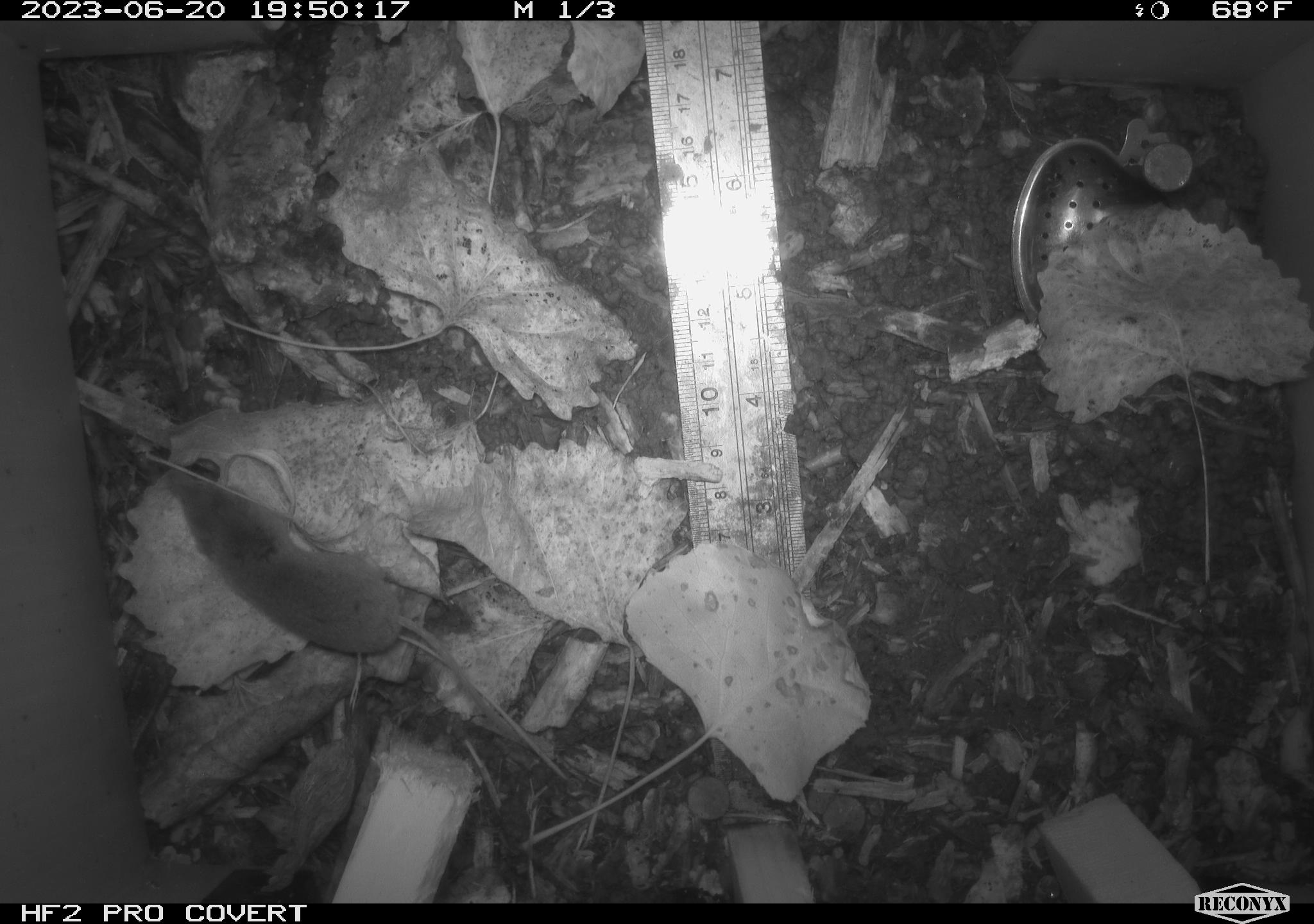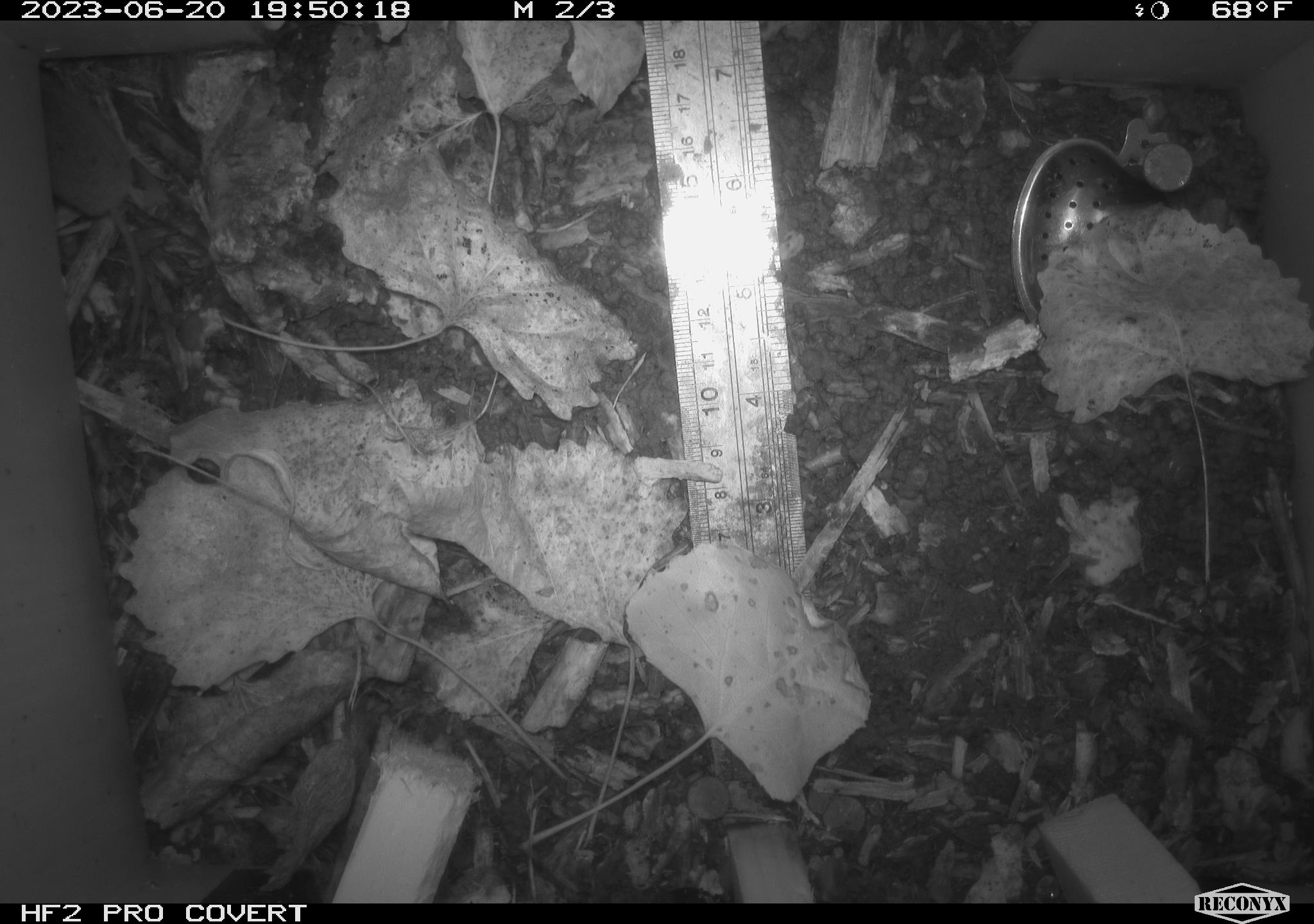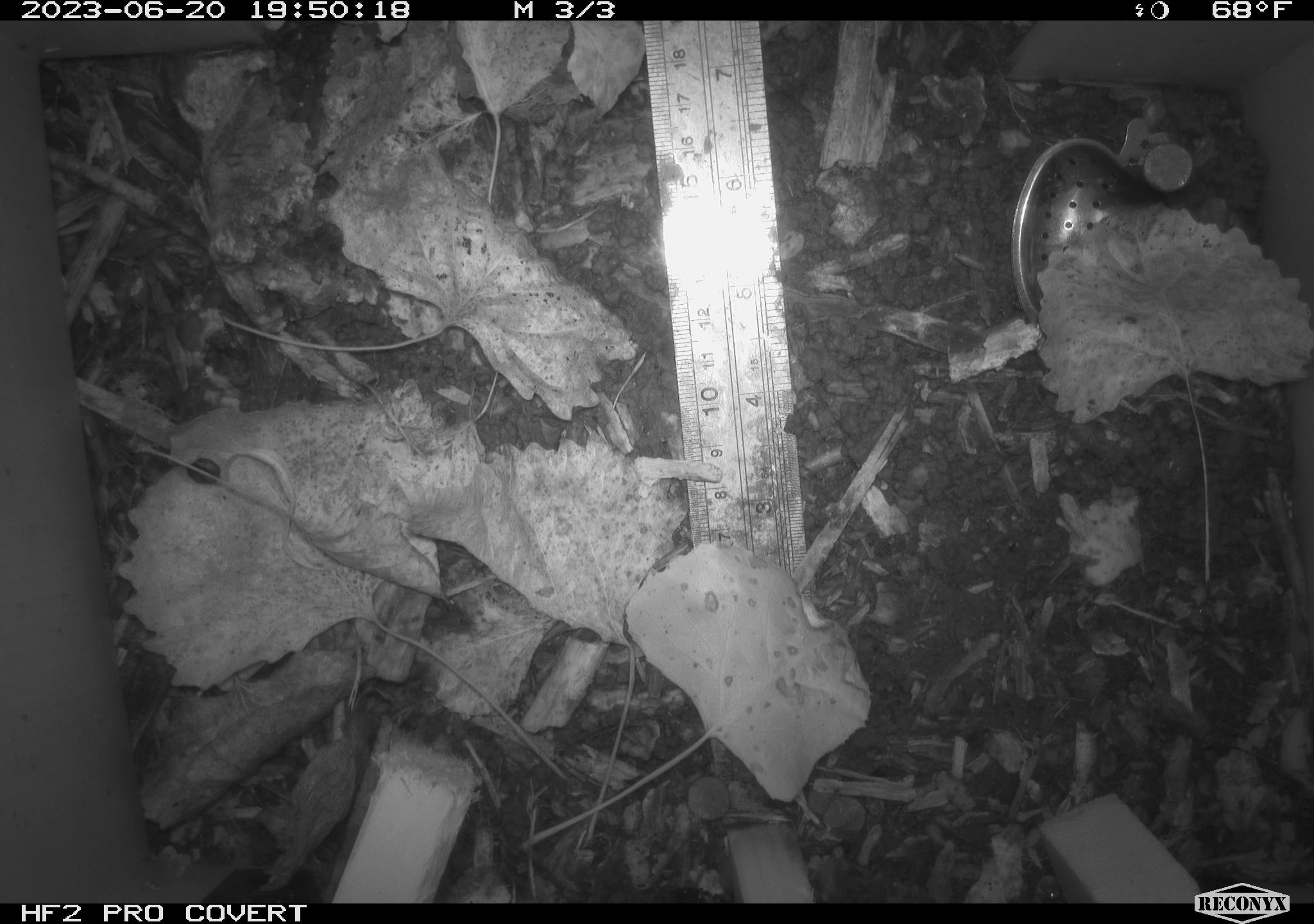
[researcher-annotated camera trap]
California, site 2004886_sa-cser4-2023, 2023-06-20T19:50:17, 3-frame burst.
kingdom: Animalia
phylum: Chordata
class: Mammalia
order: Eulipotyphla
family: Soricidae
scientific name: Soricidae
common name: shrews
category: soricidae family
Soricidae family (shrews) (Soricidae).